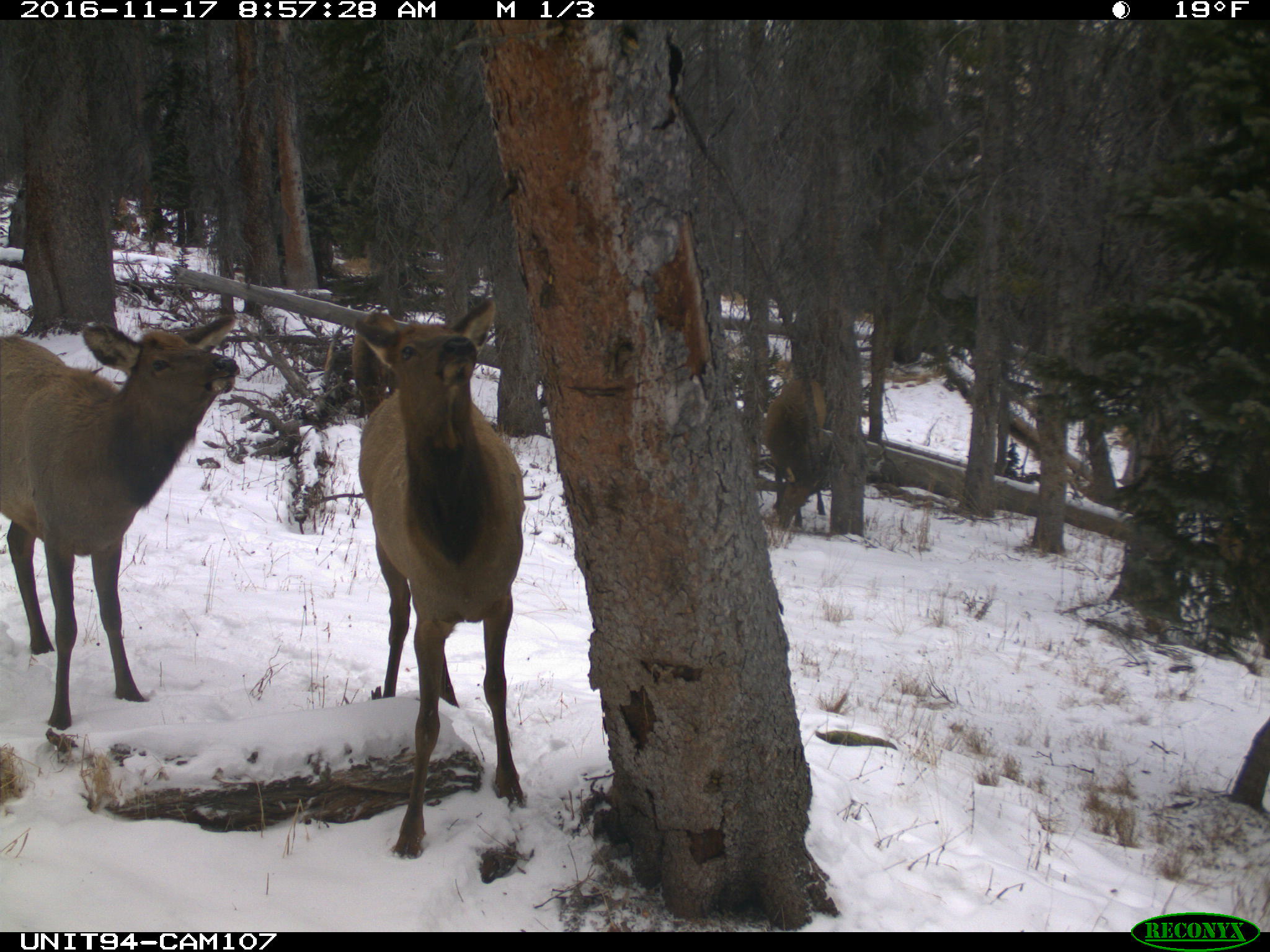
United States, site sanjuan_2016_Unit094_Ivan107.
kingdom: Animalia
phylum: Chordata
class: Mammalia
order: Artiodactyla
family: Cervidae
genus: Cervus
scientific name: Cervus elaphus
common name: red deer